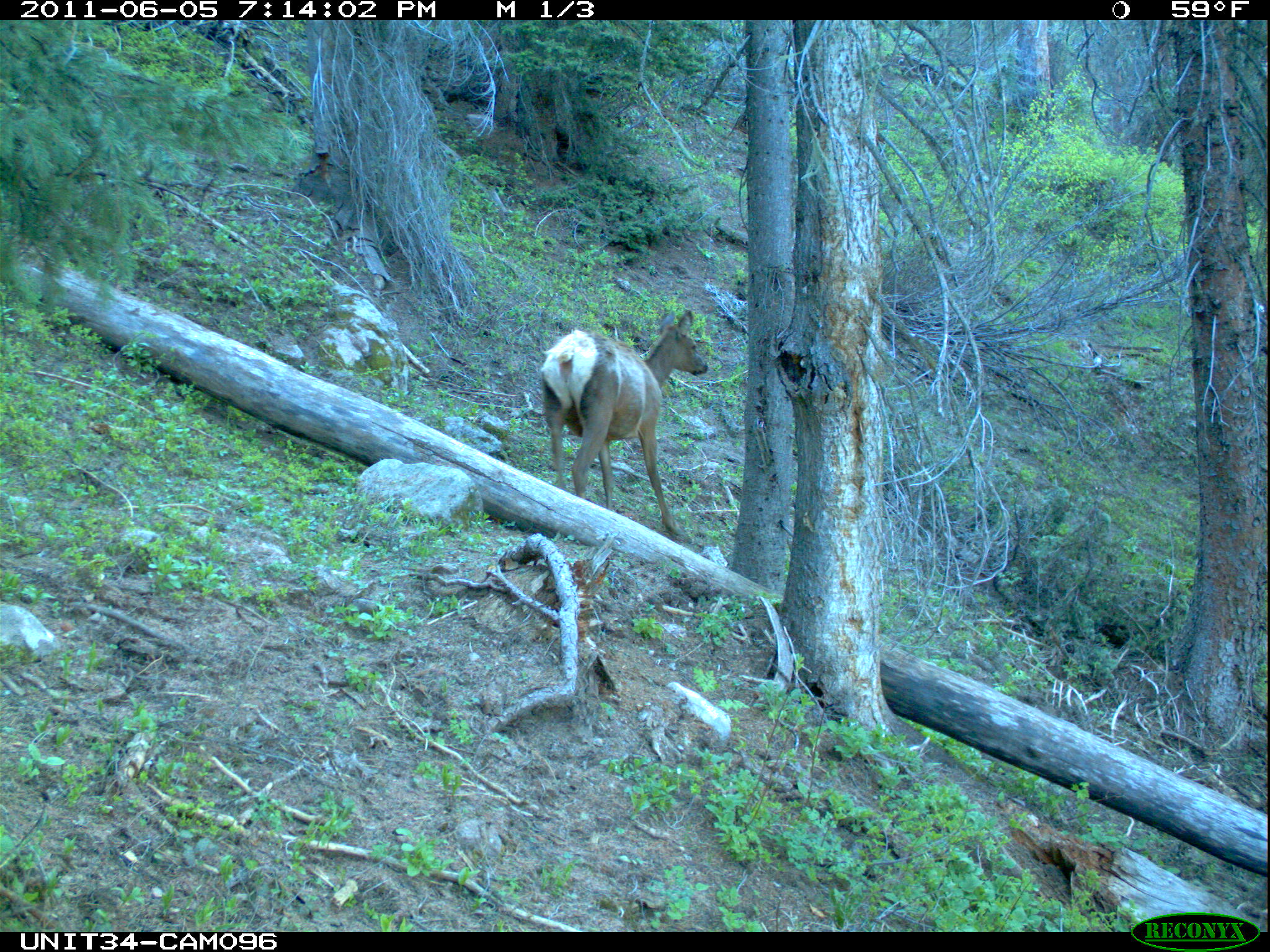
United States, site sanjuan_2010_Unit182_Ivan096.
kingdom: Animalia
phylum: Chordata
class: Mammalia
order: Artiodactyla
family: Cervidae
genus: Cervus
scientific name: Cervus elaphus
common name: red deer